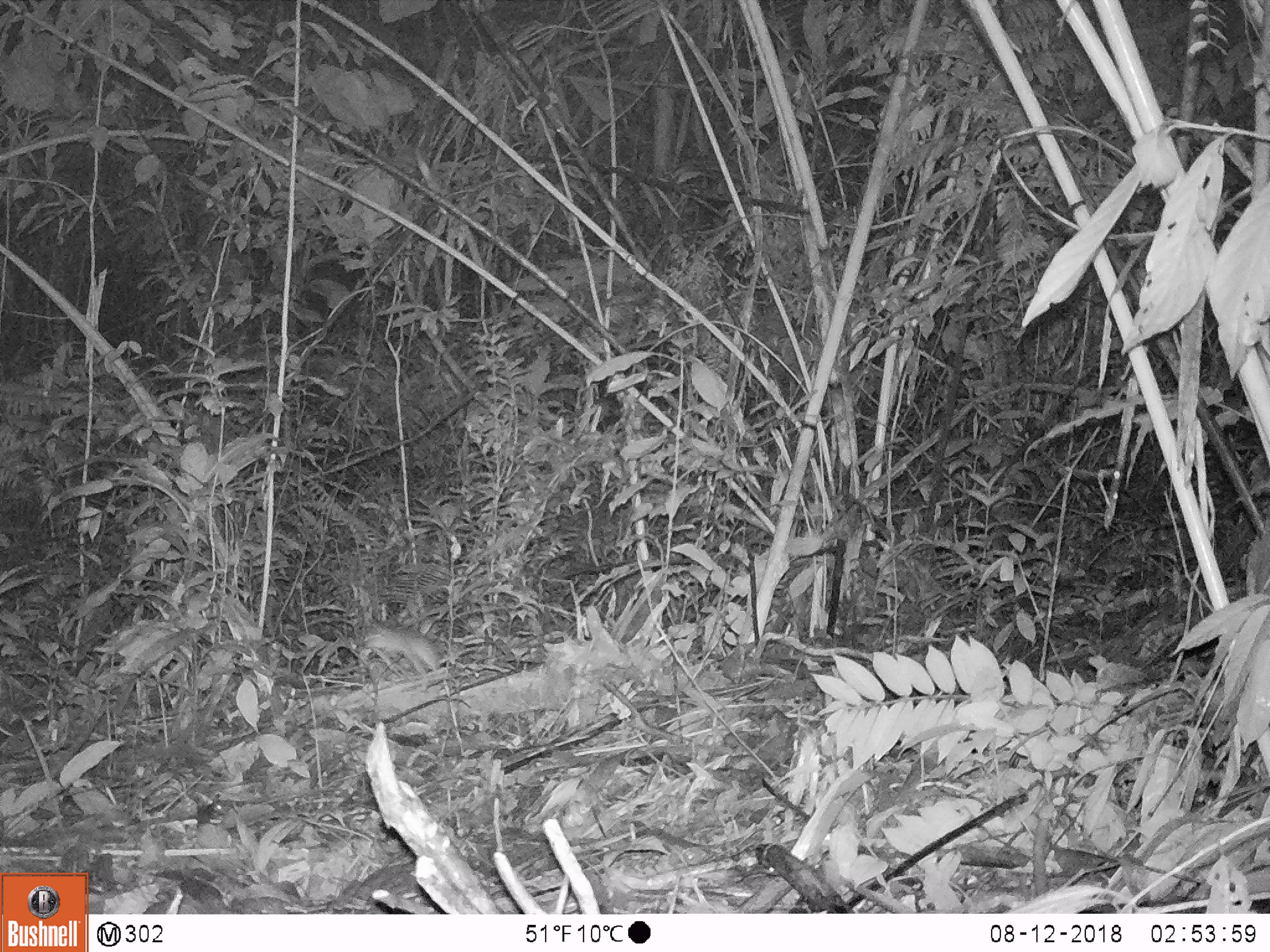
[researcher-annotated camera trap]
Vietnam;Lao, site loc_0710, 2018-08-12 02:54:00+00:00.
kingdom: Animalia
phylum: Chordata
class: Mammalia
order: Rodentia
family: Muridae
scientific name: Muridae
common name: old-world mice and rats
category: unidentified murid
Unidentified murid (old-world mice and rats) (Muridae). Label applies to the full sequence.